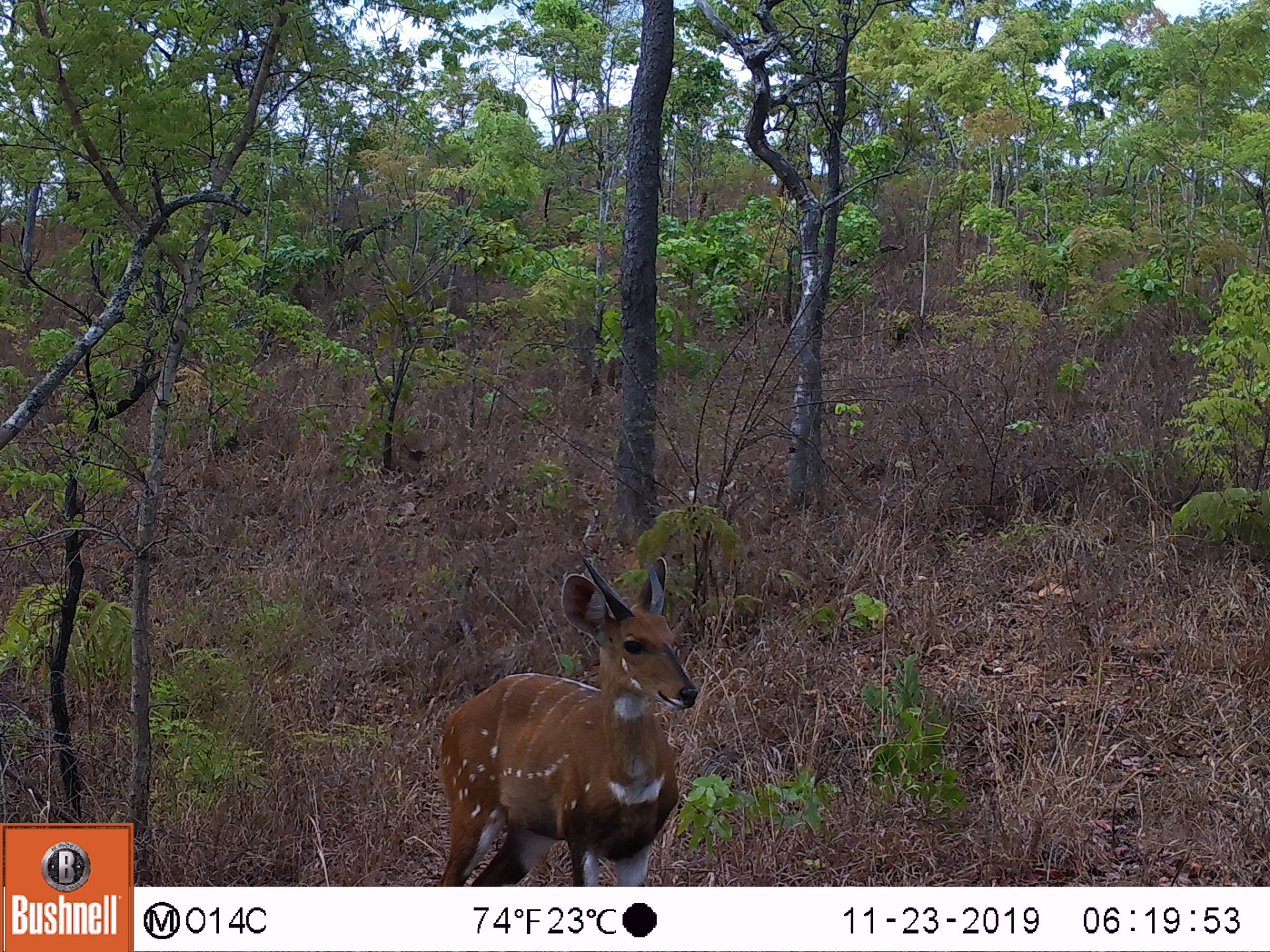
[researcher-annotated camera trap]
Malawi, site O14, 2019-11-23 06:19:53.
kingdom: Animalia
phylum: Chordata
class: Mammalia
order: Artiodactyla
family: Bovidae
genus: Tragelaphus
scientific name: Tragelaphus sylvaticus sylvaticus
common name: cape bushbuck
Cape bushbuck (Tragelaphus sylvaticus sylvaticus), count 1.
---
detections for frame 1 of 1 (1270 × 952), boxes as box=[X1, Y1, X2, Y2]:
cape bushbuck: box=[438, 543, 720, 885]